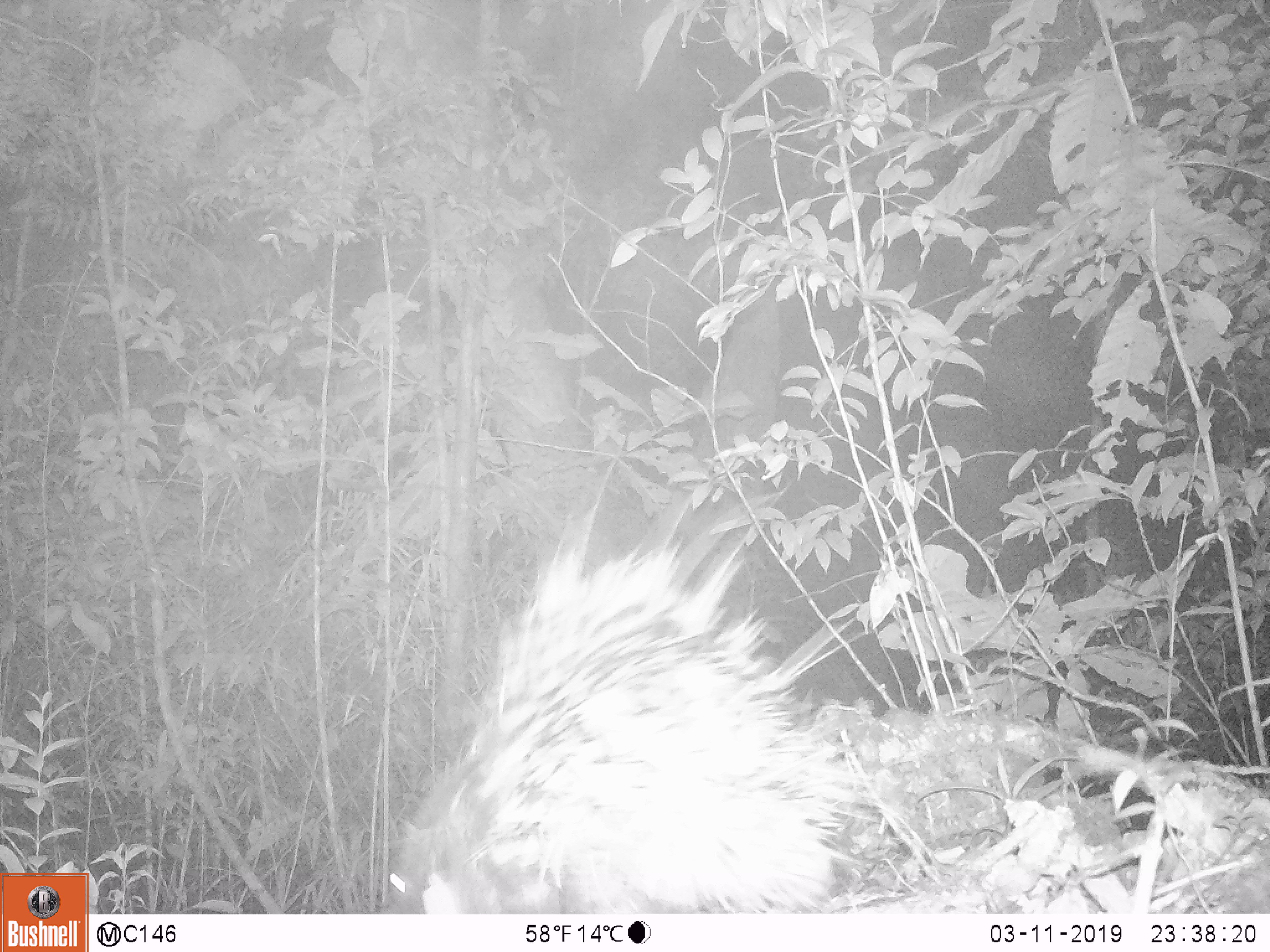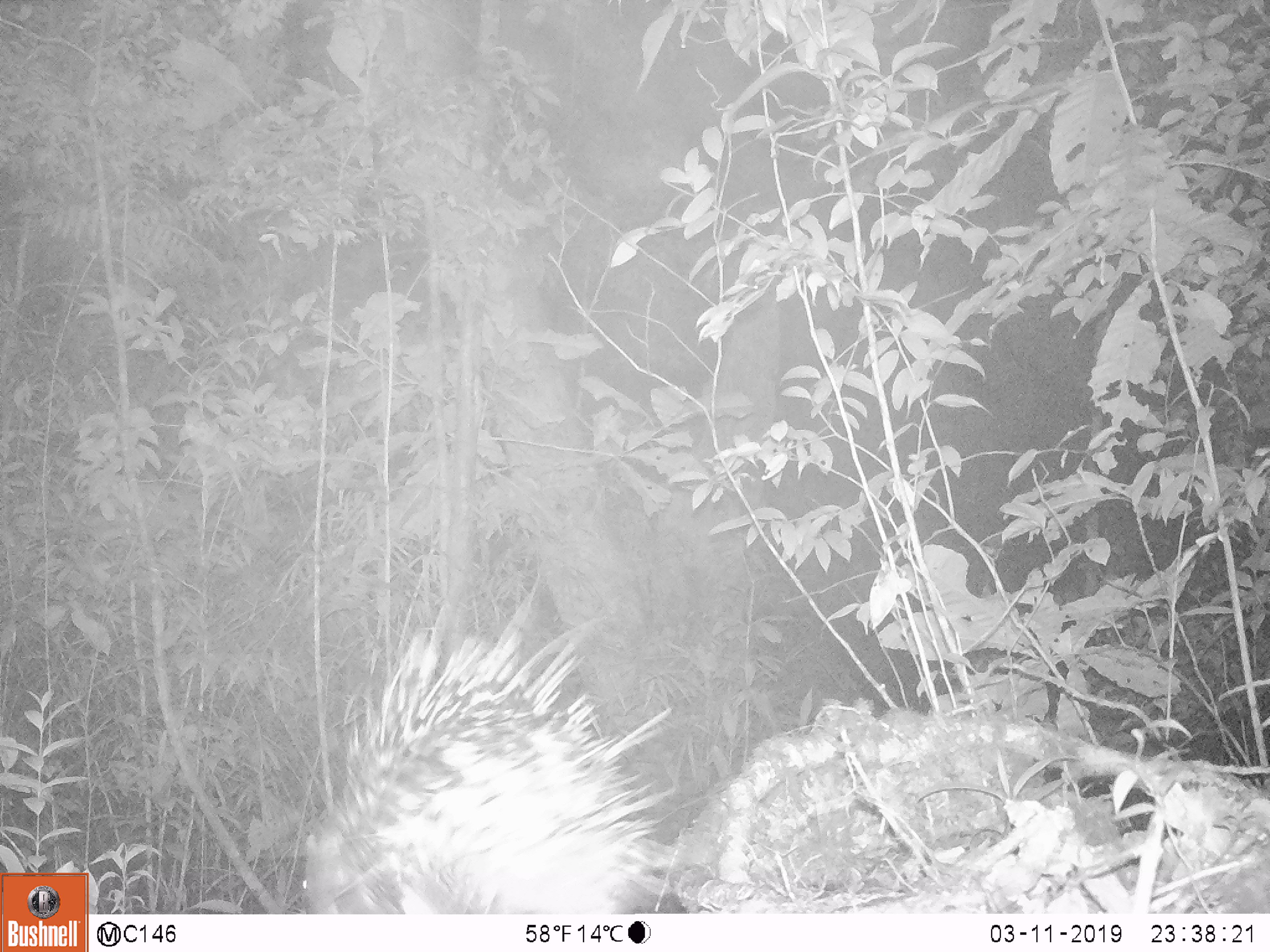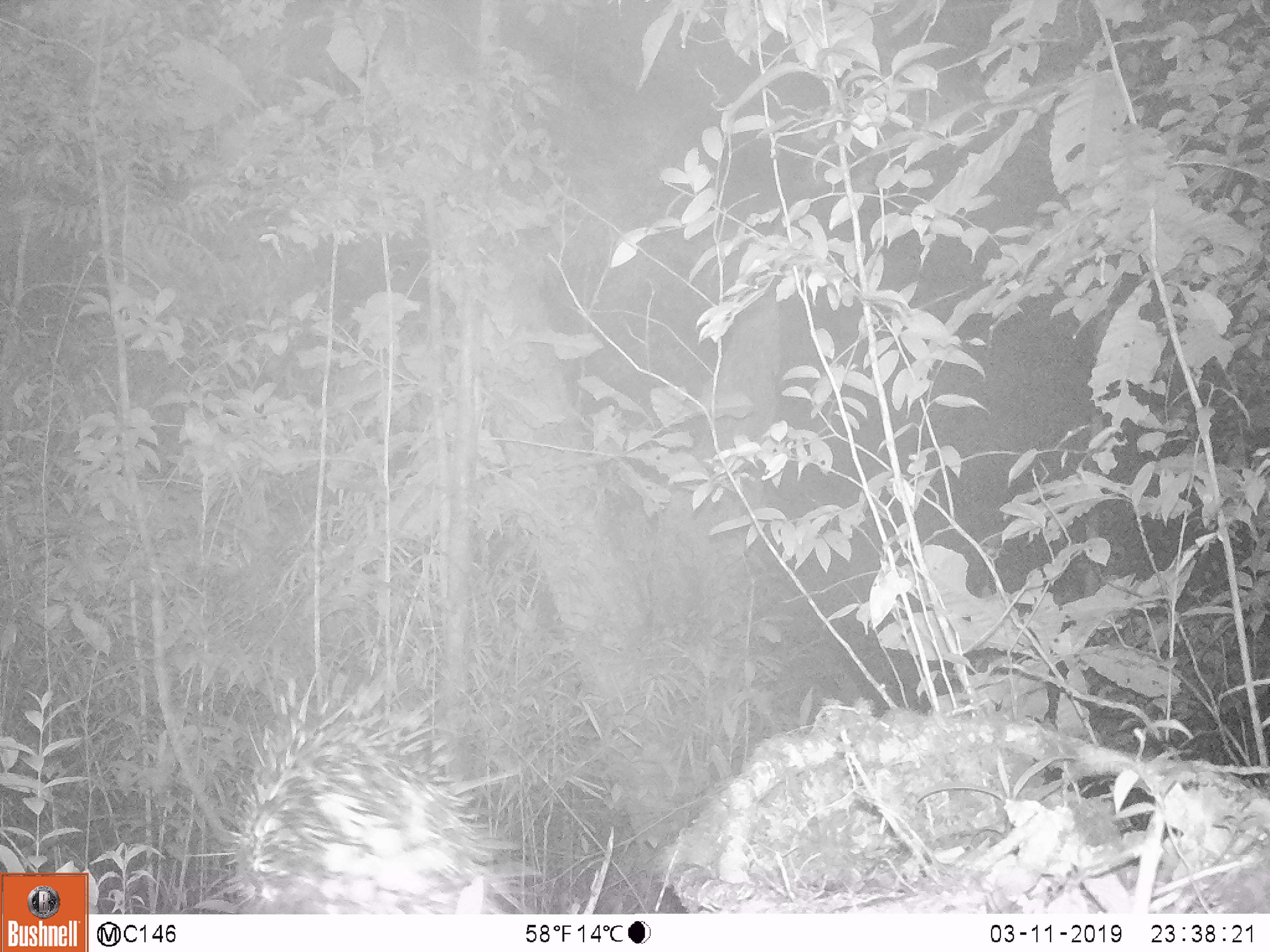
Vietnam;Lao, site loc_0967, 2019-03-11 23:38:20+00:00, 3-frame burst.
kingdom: Animalia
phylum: Chordata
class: Mammalia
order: Rodentia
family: Hystricidae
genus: Hystrix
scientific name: Hystrix brachyura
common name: malayan porcupine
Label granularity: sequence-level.